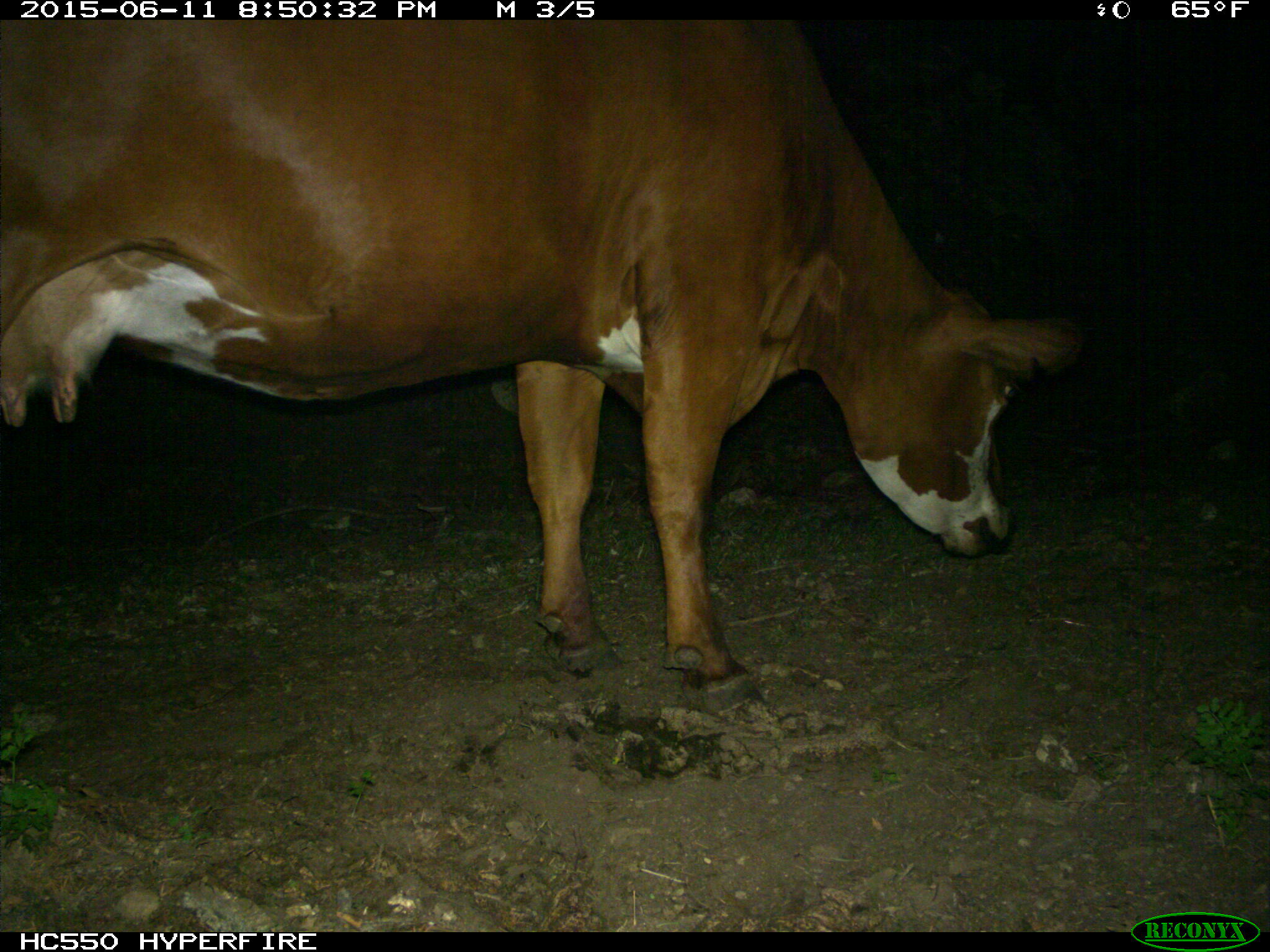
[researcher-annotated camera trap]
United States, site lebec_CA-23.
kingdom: Animalia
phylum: Chordata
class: Mammalia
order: Artiodactyla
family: Bovidae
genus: Bos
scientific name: Bos taurus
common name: domestic cow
Bos taurus (domestic cow).